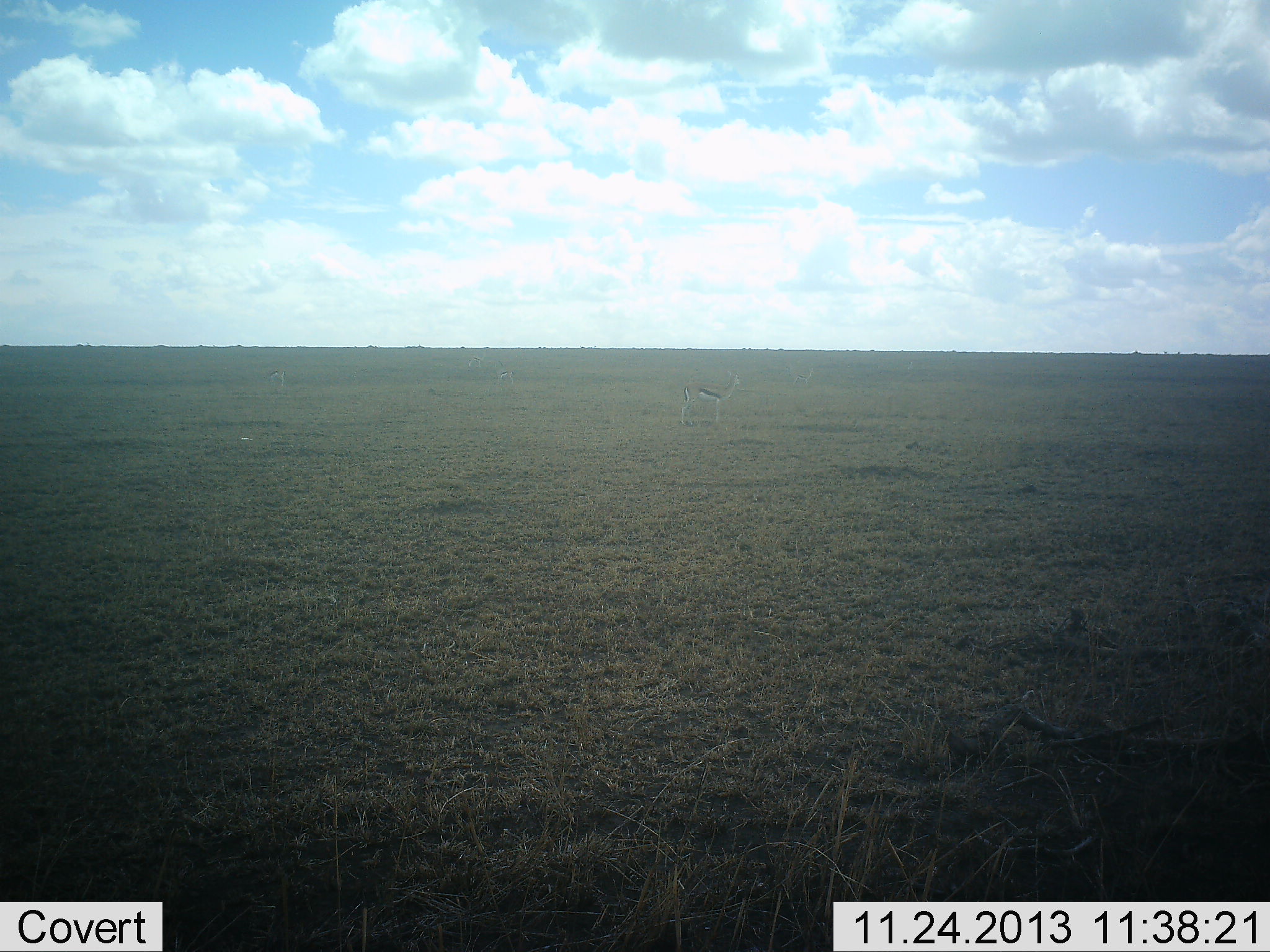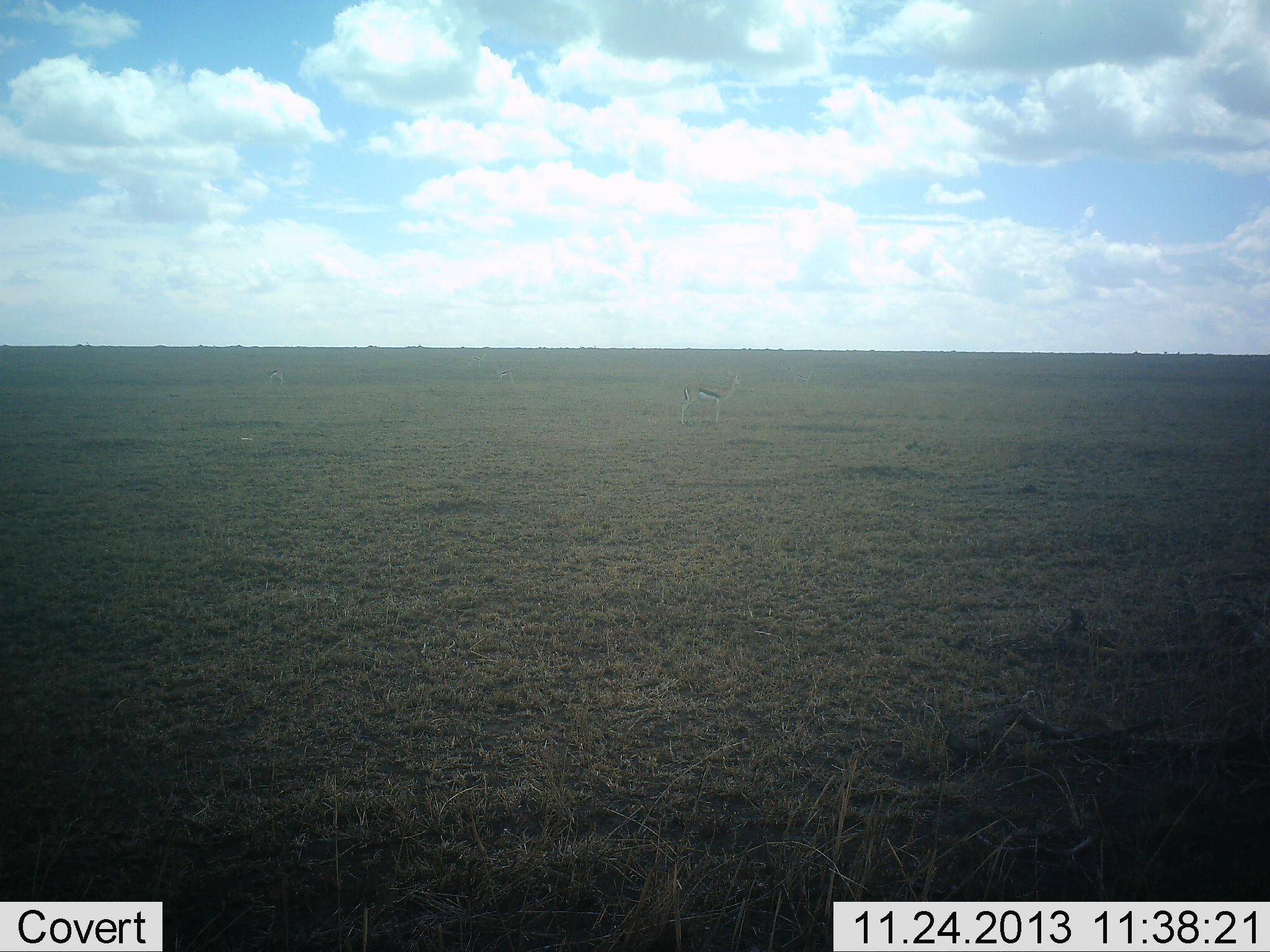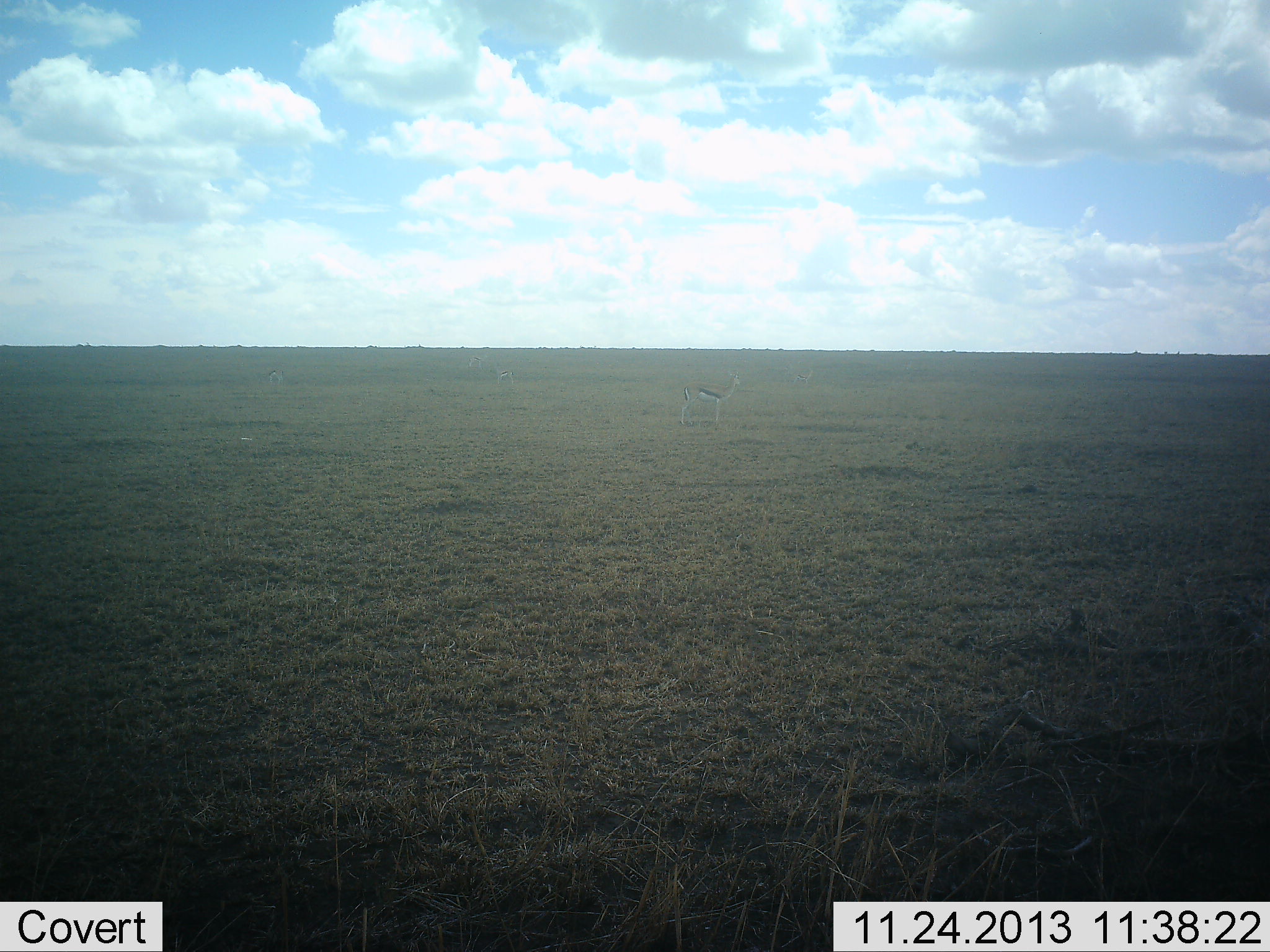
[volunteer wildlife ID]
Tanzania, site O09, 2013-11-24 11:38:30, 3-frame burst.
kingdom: Animalia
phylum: Chordata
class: Mammalia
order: Artiodactyla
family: Bovidae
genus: Eudorcas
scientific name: Eudorcas thomsonii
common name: thomson's gazelle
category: gazellethomsons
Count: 1.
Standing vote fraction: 100%.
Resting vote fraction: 0%.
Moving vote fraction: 0%.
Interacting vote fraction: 0%.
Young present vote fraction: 0%.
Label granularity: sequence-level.